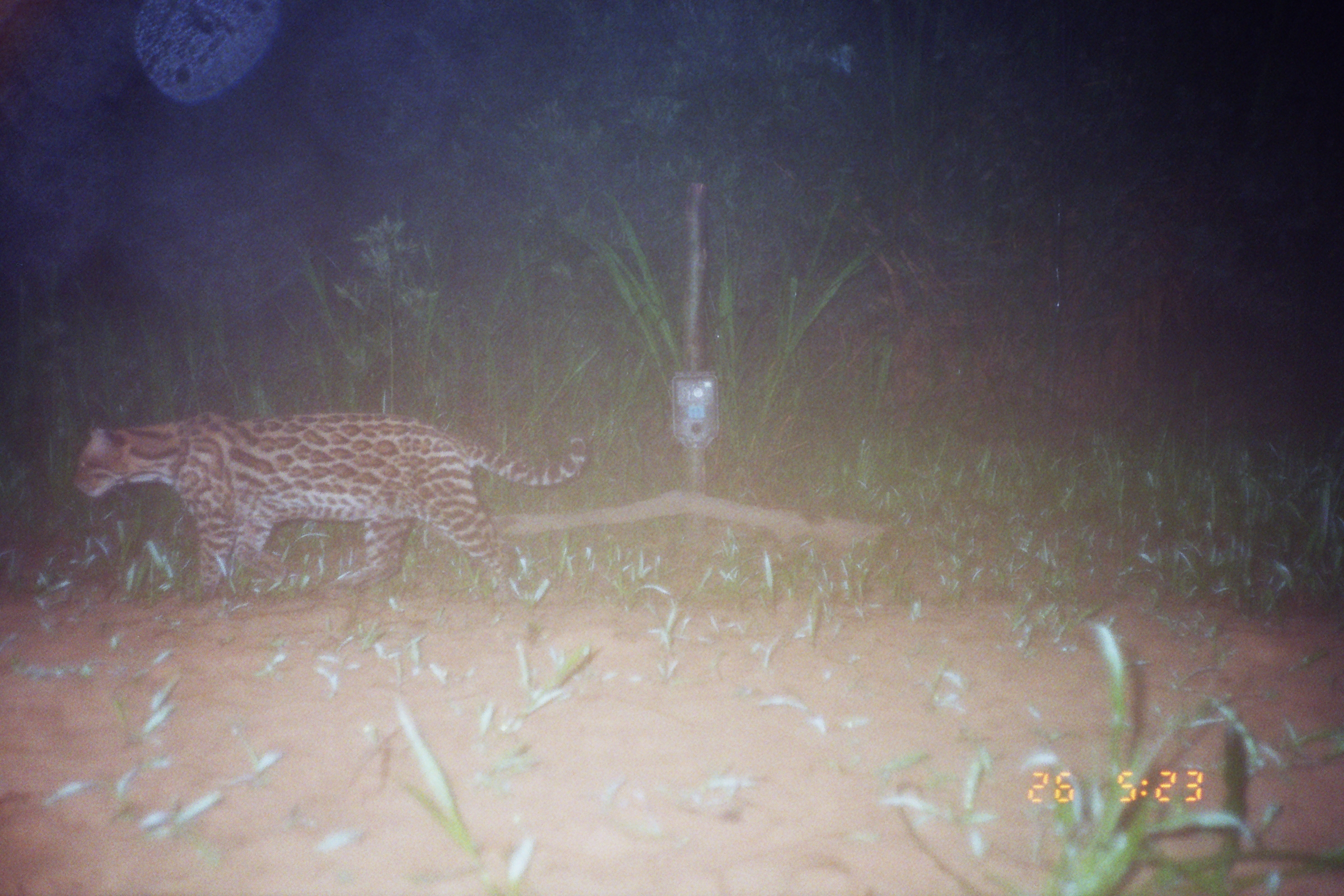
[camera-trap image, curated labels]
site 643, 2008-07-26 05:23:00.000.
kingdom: Animalia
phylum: Chordata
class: Mammalia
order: Carnivora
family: Felidae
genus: Leopardus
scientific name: Leopardus pardalis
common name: ocelot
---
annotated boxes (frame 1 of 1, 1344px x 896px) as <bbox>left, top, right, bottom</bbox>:
leopardus pardalis: <bbox>70, 406, 588, 605</bbox>